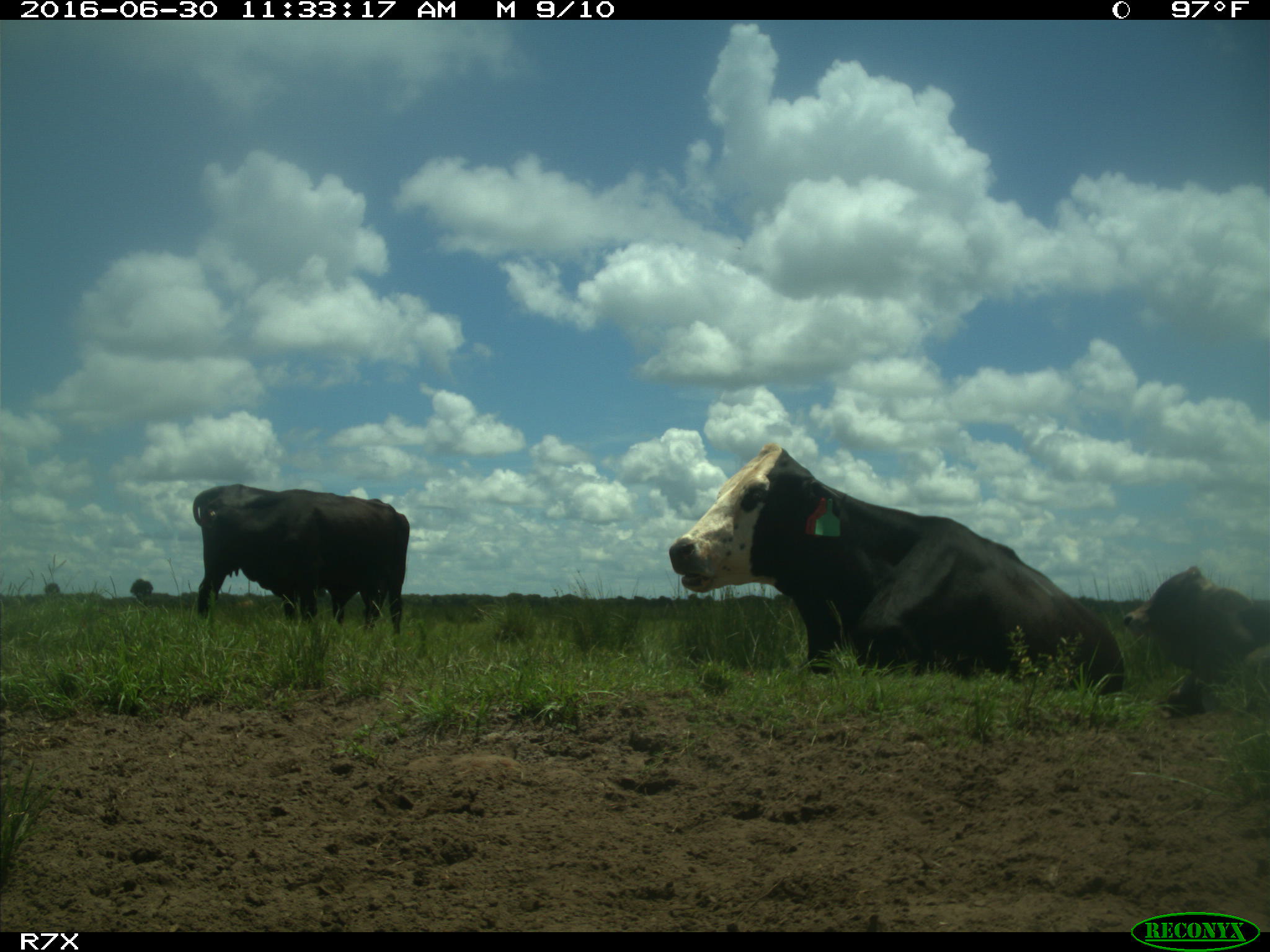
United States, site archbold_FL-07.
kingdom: Animalia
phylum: Chordata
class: Mammalia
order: Artiodactyla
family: Bovidae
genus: Bos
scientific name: Bos taurus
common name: domestic cow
Bos taurus (domestic cow).